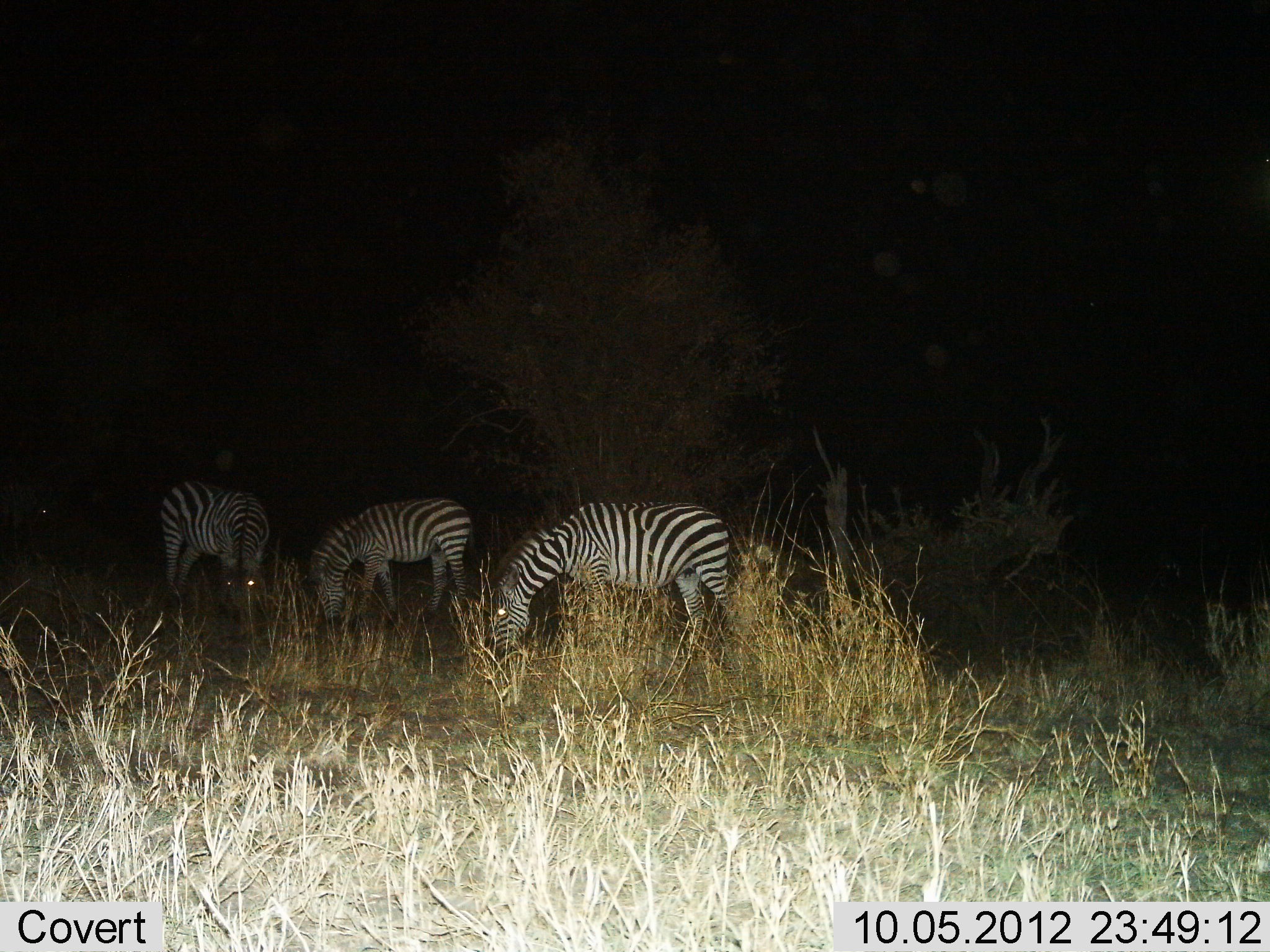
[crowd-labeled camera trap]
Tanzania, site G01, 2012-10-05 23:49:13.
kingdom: Animalia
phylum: Chordata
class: Mammalia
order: Perissodactyla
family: Equidae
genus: Equus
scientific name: Equus quagga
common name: plains zebra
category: zebra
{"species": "zebra (plains zebra) (Equus quagga)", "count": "3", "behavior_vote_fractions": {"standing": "20%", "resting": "0%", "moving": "0%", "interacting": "0%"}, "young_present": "0%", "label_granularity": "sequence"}